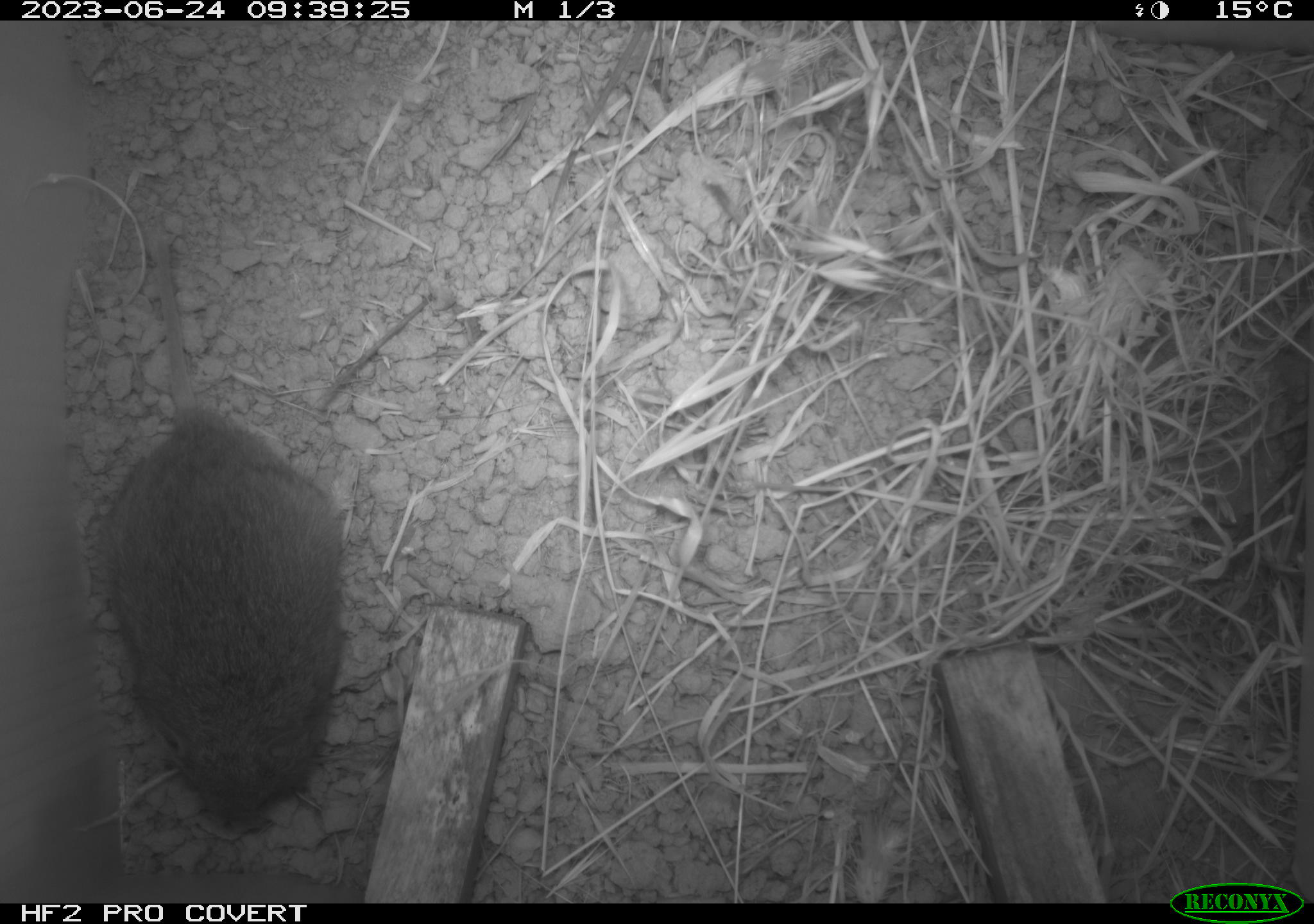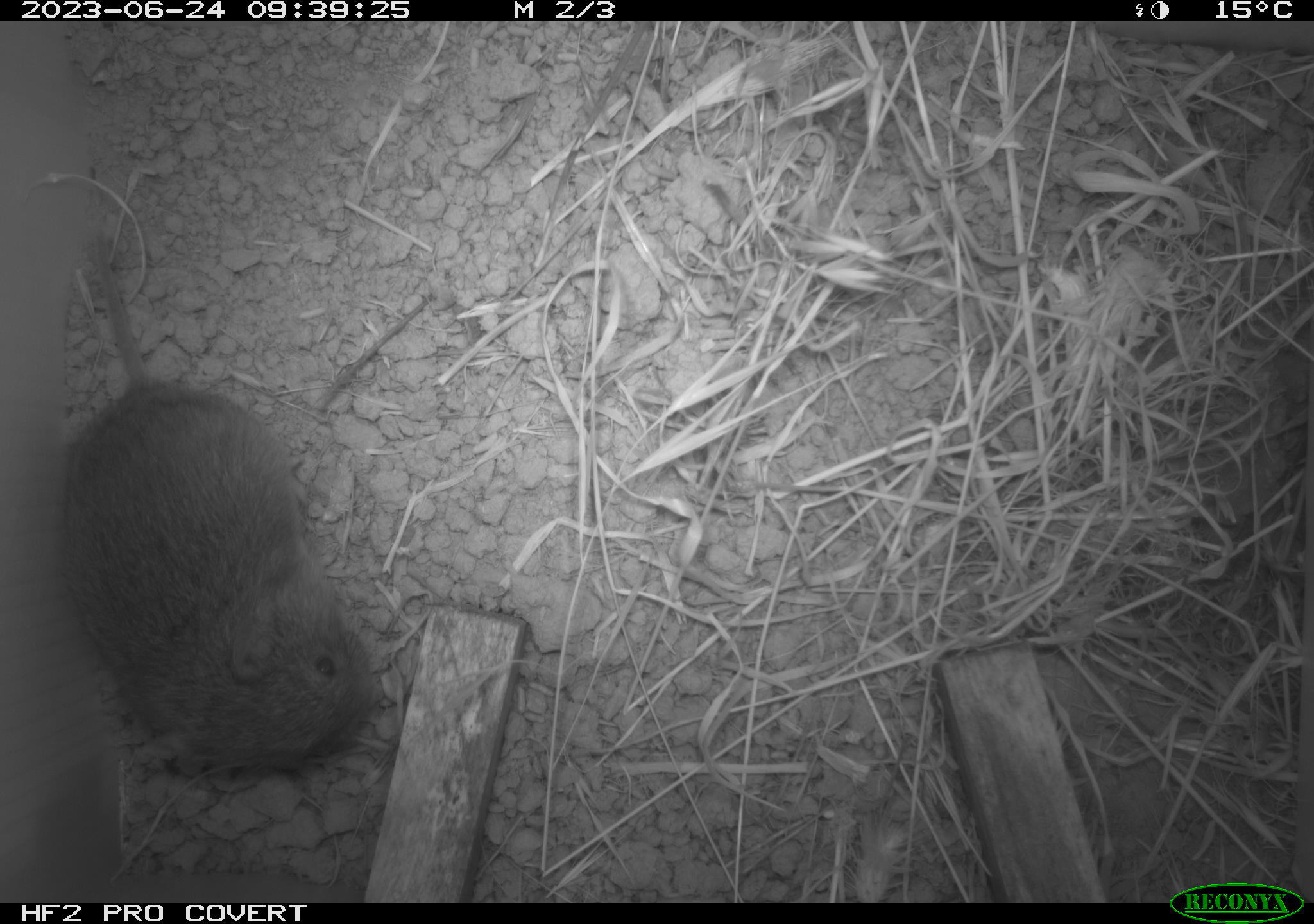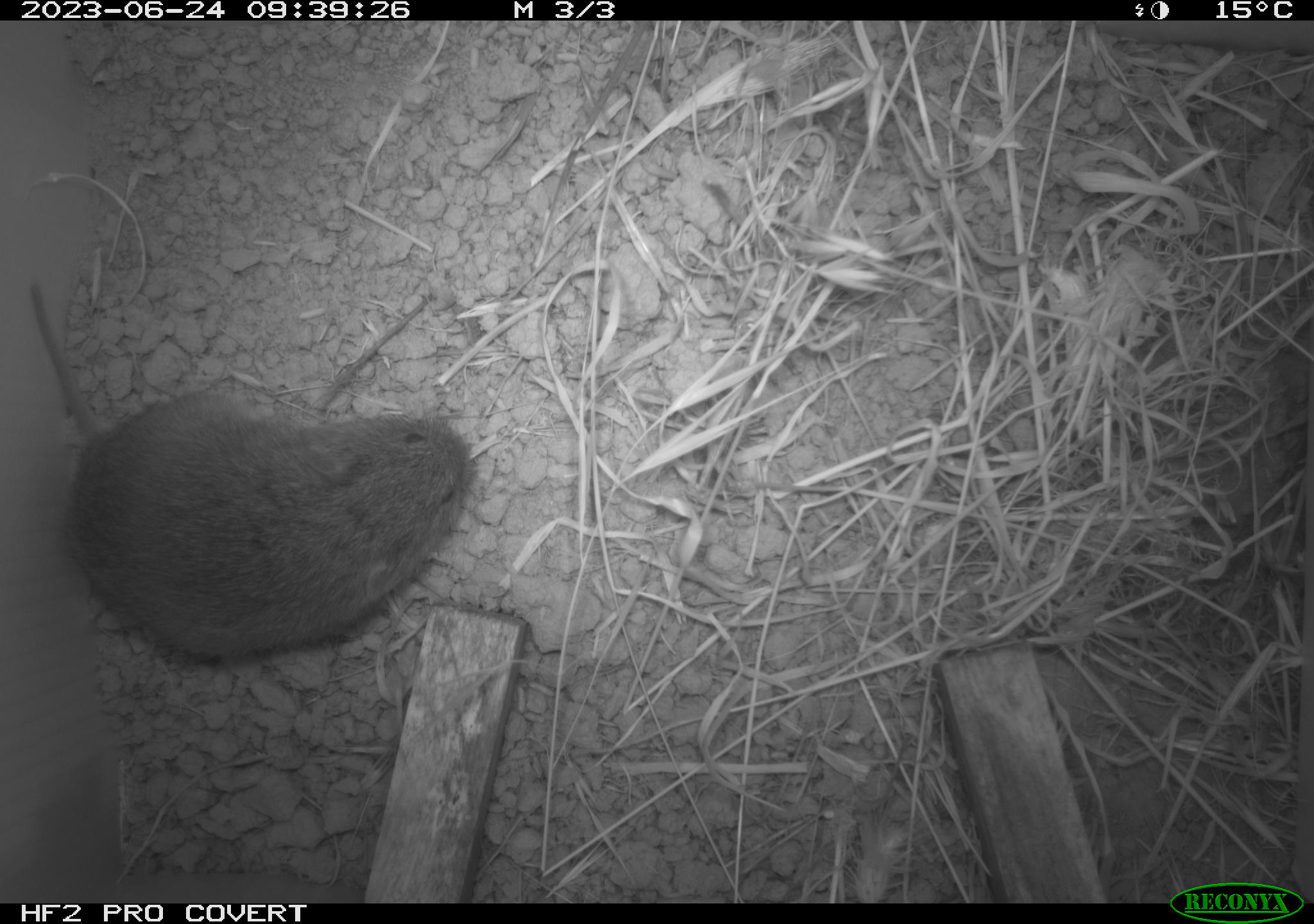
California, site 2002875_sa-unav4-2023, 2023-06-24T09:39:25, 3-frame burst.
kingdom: Animalia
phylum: Chordata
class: Mammalia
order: Rodentia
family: Cricetidae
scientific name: Arvicolinae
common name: voles, lemmings, and muskrats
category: arvicolinae subfamily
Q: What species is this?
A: Arvicolinae subfamily (voles, lemmings, and muskrats) (Arvicolinae).